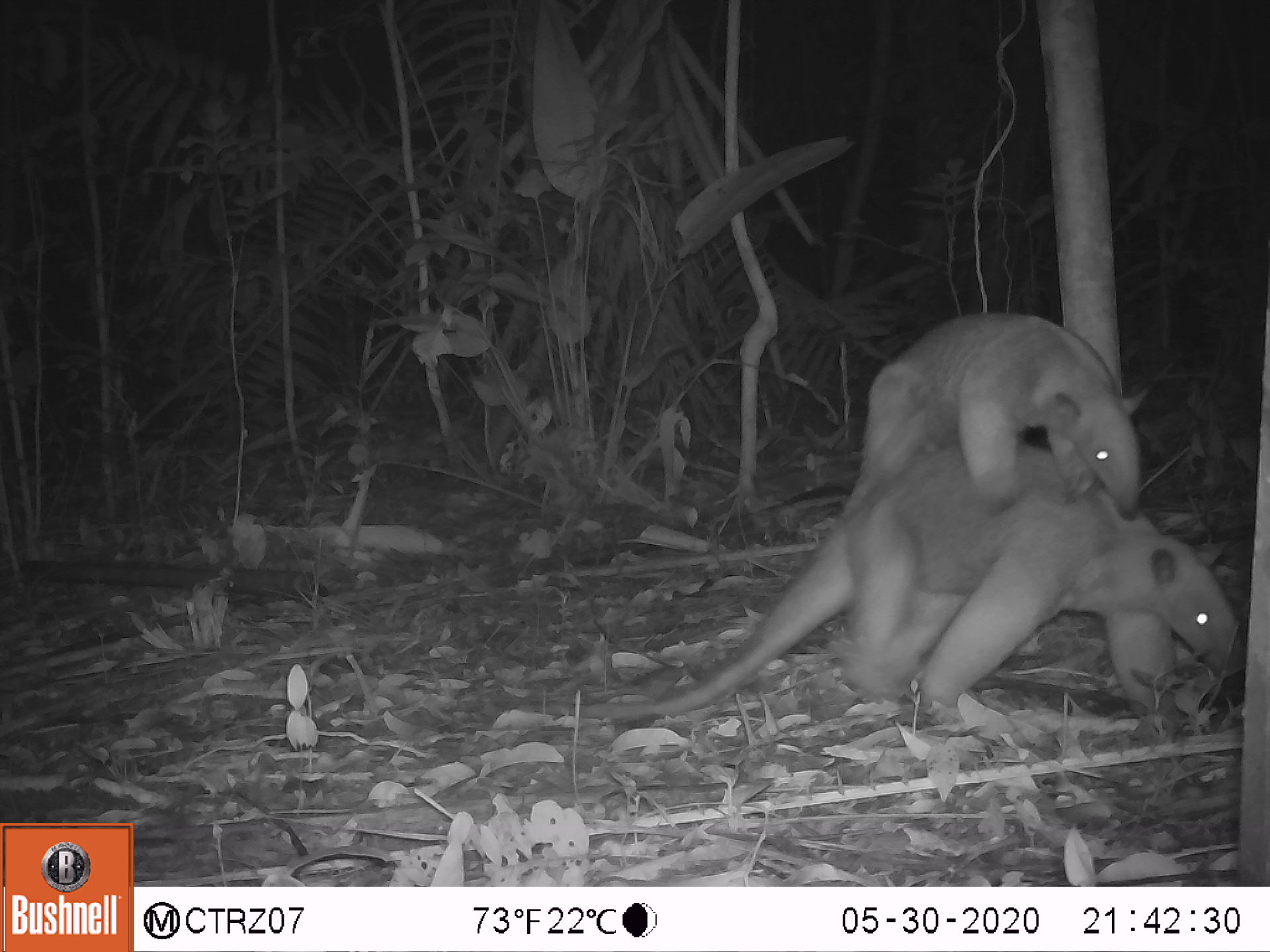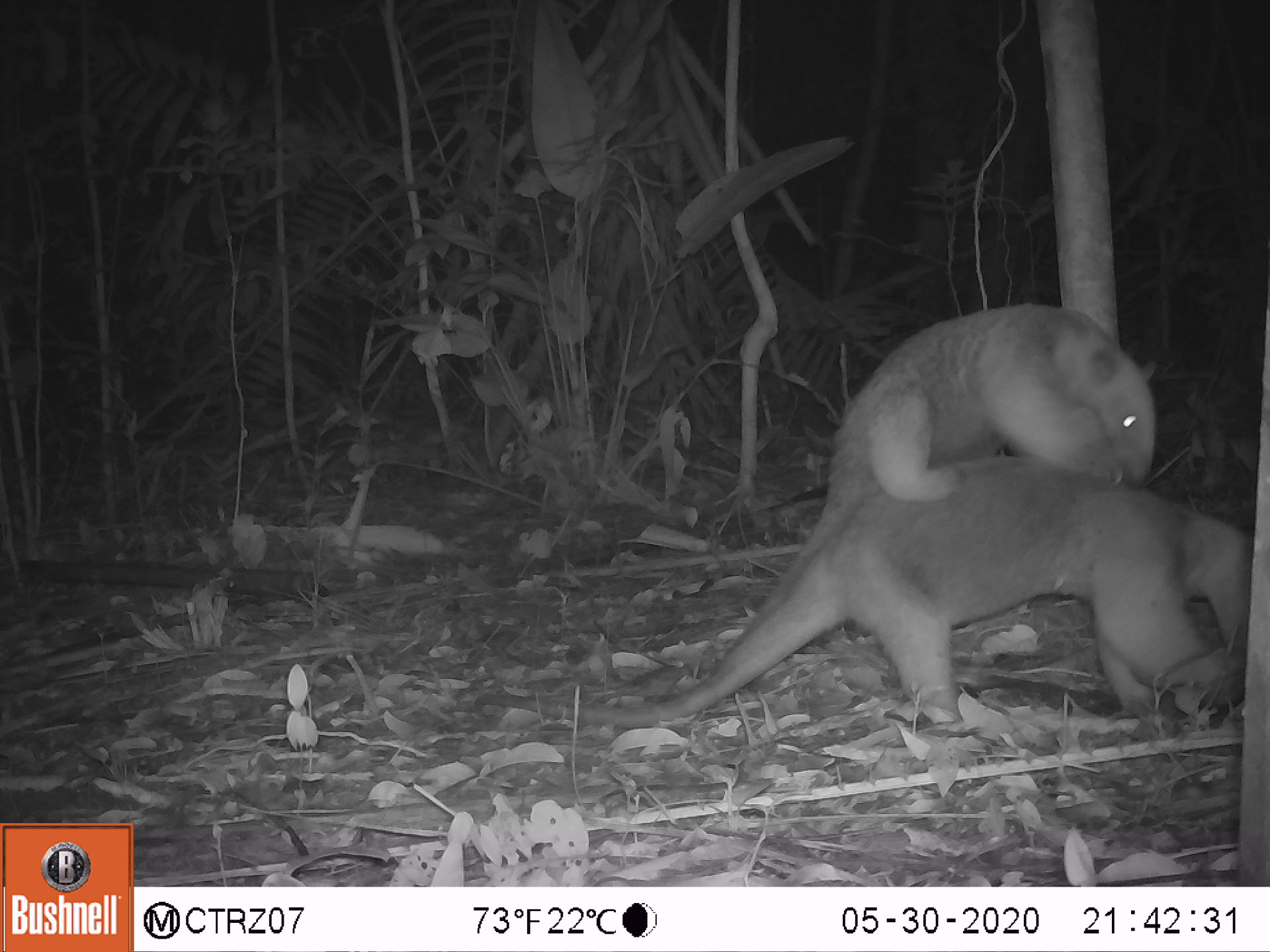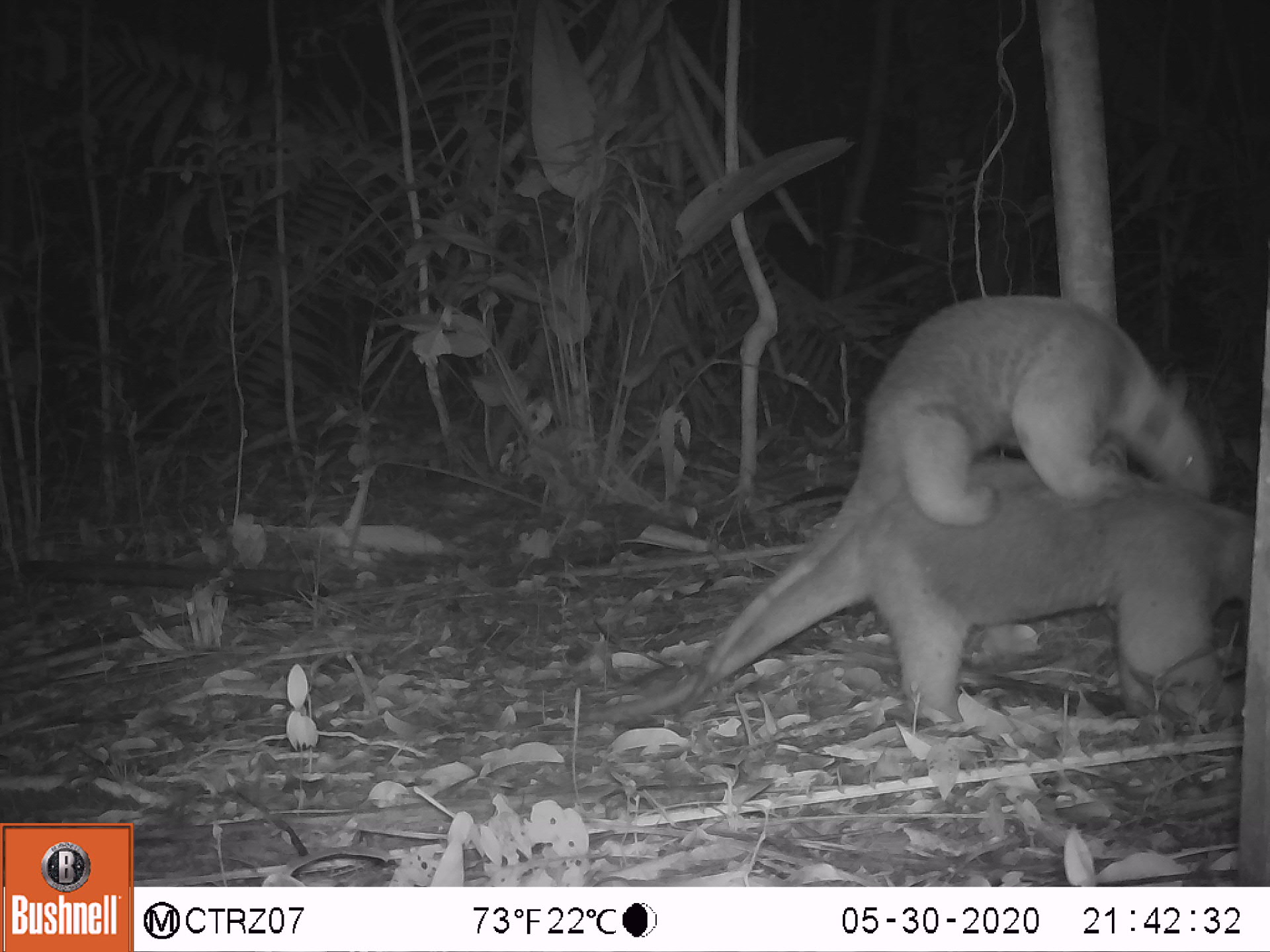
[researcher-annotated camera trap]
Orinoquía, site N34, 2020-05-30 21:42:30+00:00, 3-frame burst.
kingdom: Animalia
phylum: Chordata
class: Mammalia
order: Pilosa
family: Myrmecophagidae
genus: Tamandua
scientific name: Tamandua tetradactyla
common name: southern tamandua